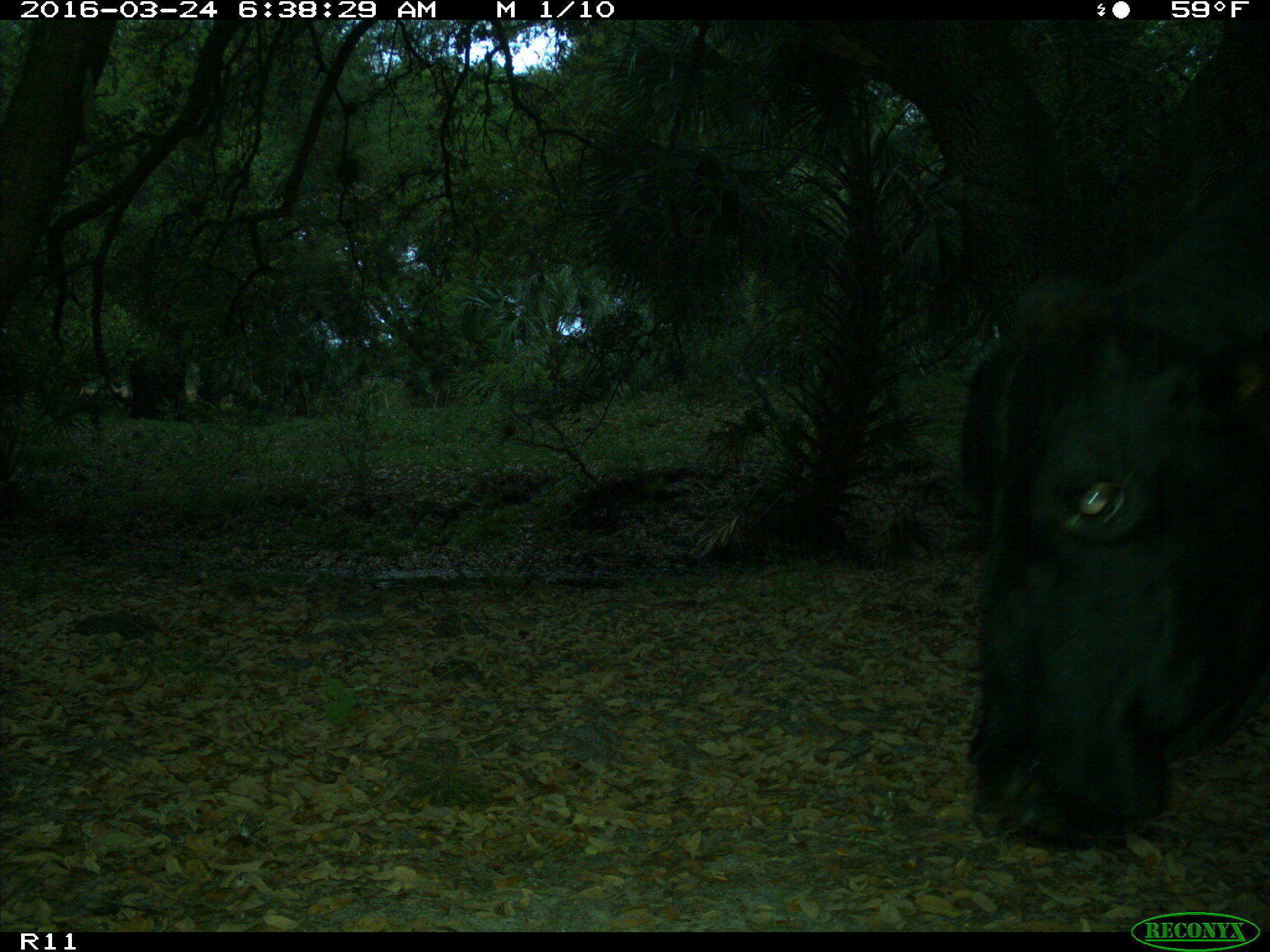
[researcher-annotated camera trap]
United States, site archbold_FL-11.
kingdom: Animalia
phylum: Chordata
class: Mammalia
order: Artiodactyla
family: Bovidae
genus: Bos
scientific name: Bos taurus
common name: domestic cow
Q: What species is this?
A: Bos taurus (domestic cow).